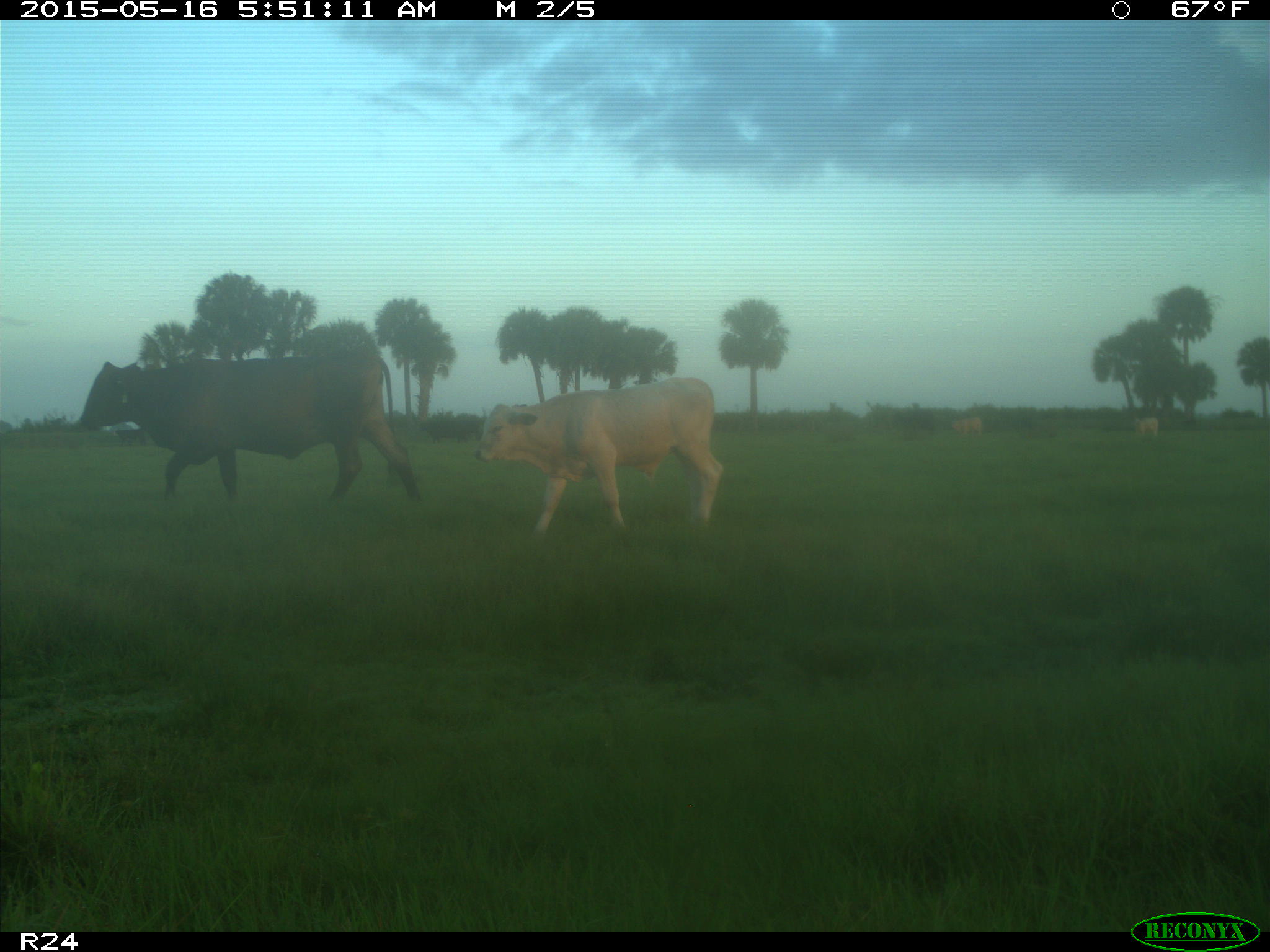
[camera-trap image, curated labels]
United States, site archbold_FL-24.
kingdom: Animalia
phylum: Chordata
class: Mammalia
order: Artiodactyla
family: Bovidae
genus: Bos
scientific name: Bos taurus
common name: domestic cow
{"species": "Bos taurus (domestic cow)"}